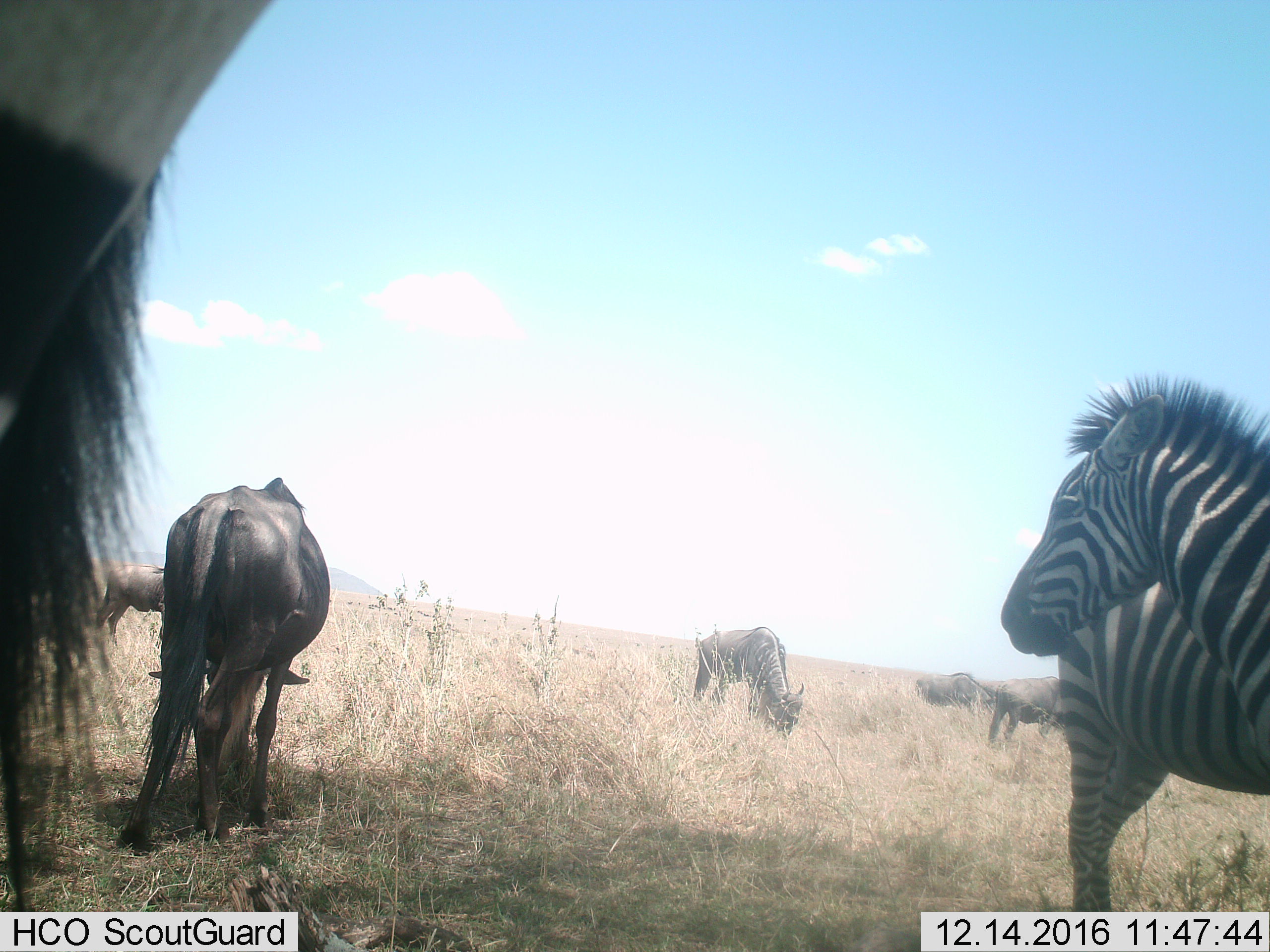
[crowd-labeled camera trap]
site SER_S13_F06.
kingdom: Animalia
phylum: Chordata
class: Mammalia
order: Artiodactyla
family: Bovidae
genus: Connochaetes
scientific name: Connochaetes taurinus taurinus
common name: blue wildebeest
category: wildebeestblue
Wildebeestblue (blue wildebeest) (Connochaetes taurinus taurinus), count 5. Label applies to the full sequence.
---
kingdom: Animalia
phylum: Chordata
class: Mammalia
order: Perissodactyla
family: Equidae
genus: Equus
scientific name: Equus quagga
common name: plains zebra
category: zebraplains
Zebraplains (plains zebra) (Equus quagga), count 2. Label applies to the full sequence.